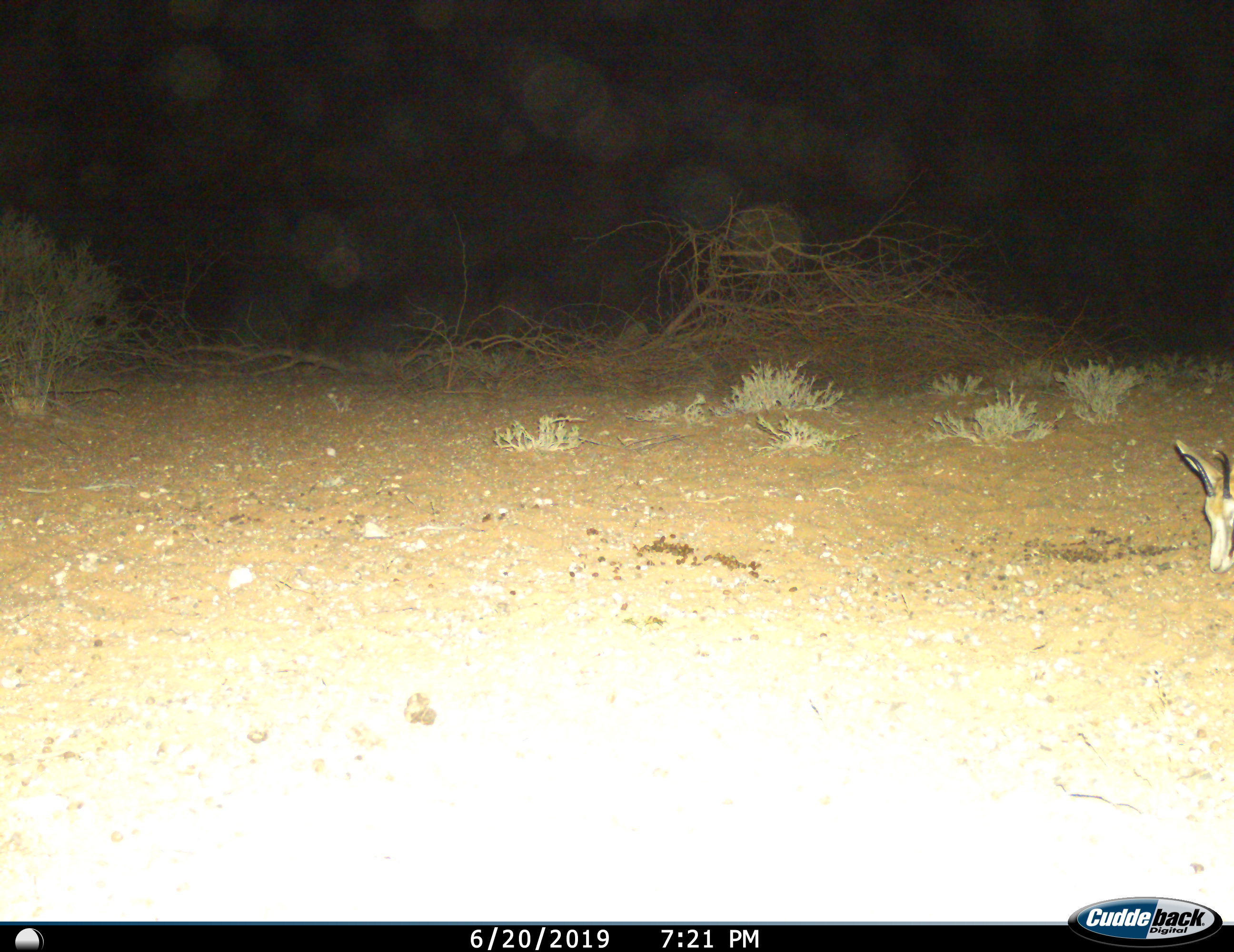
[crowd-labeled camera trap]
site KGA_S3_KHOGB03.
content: unidentified animal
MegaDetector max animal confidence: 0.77